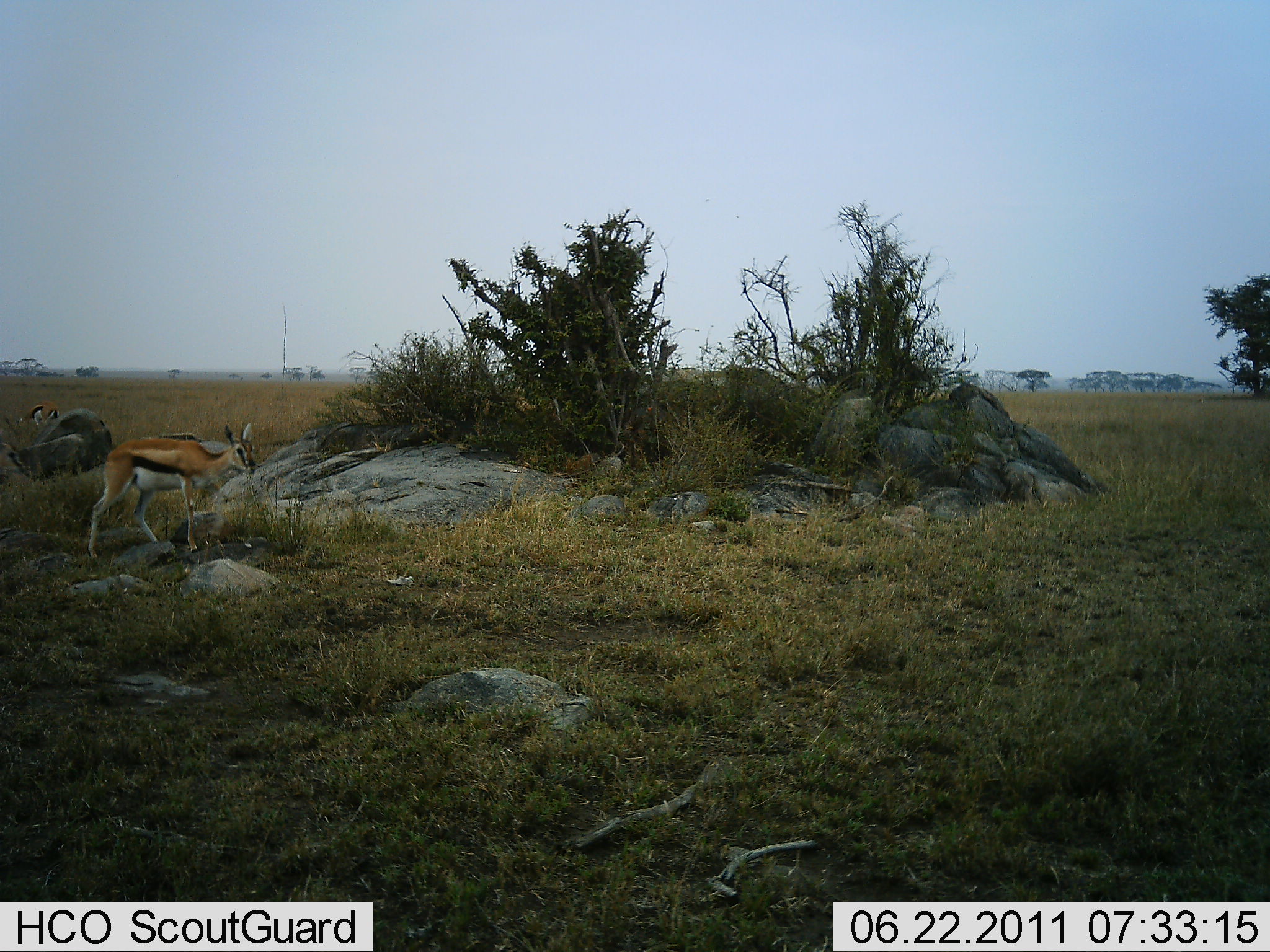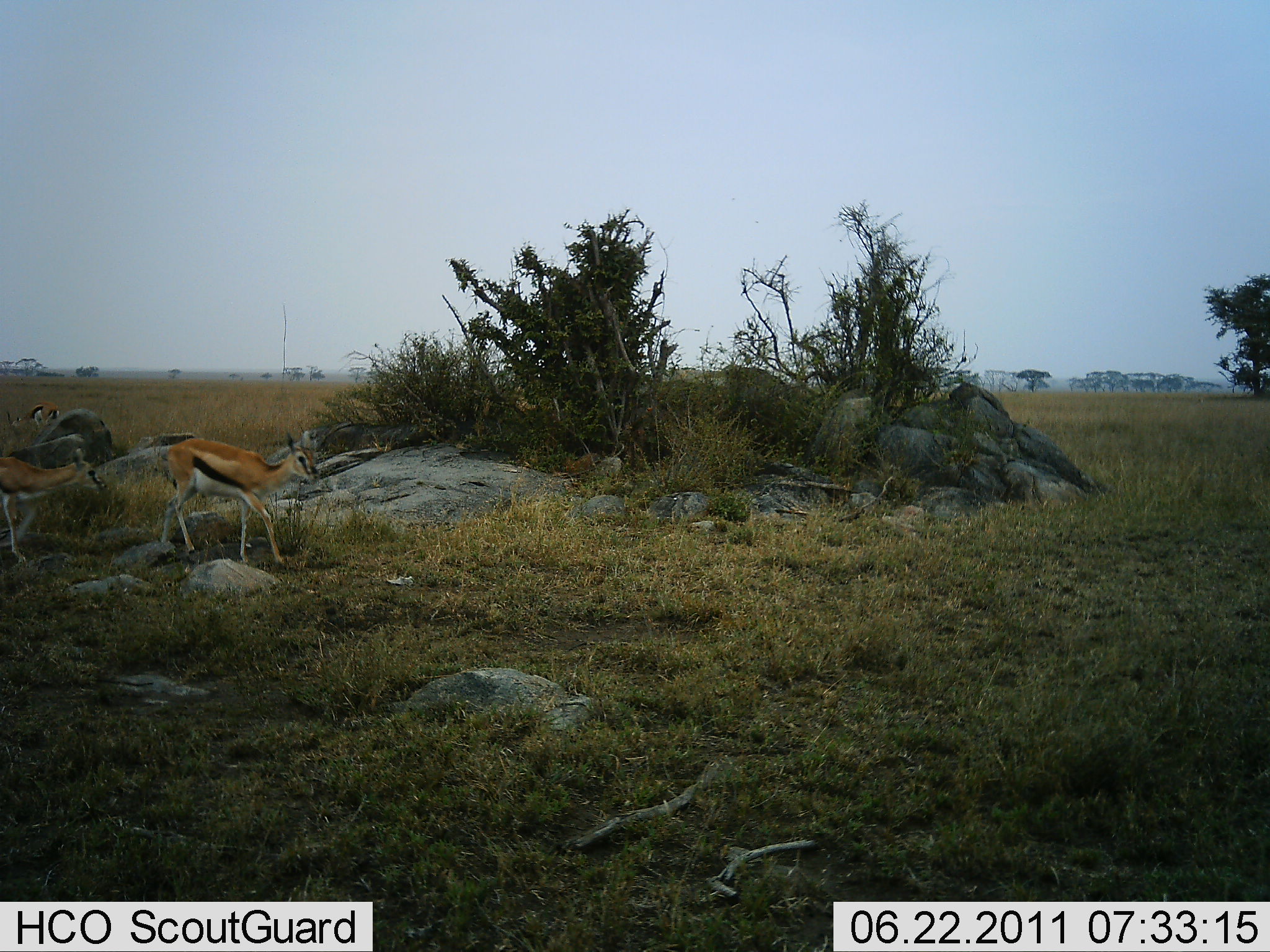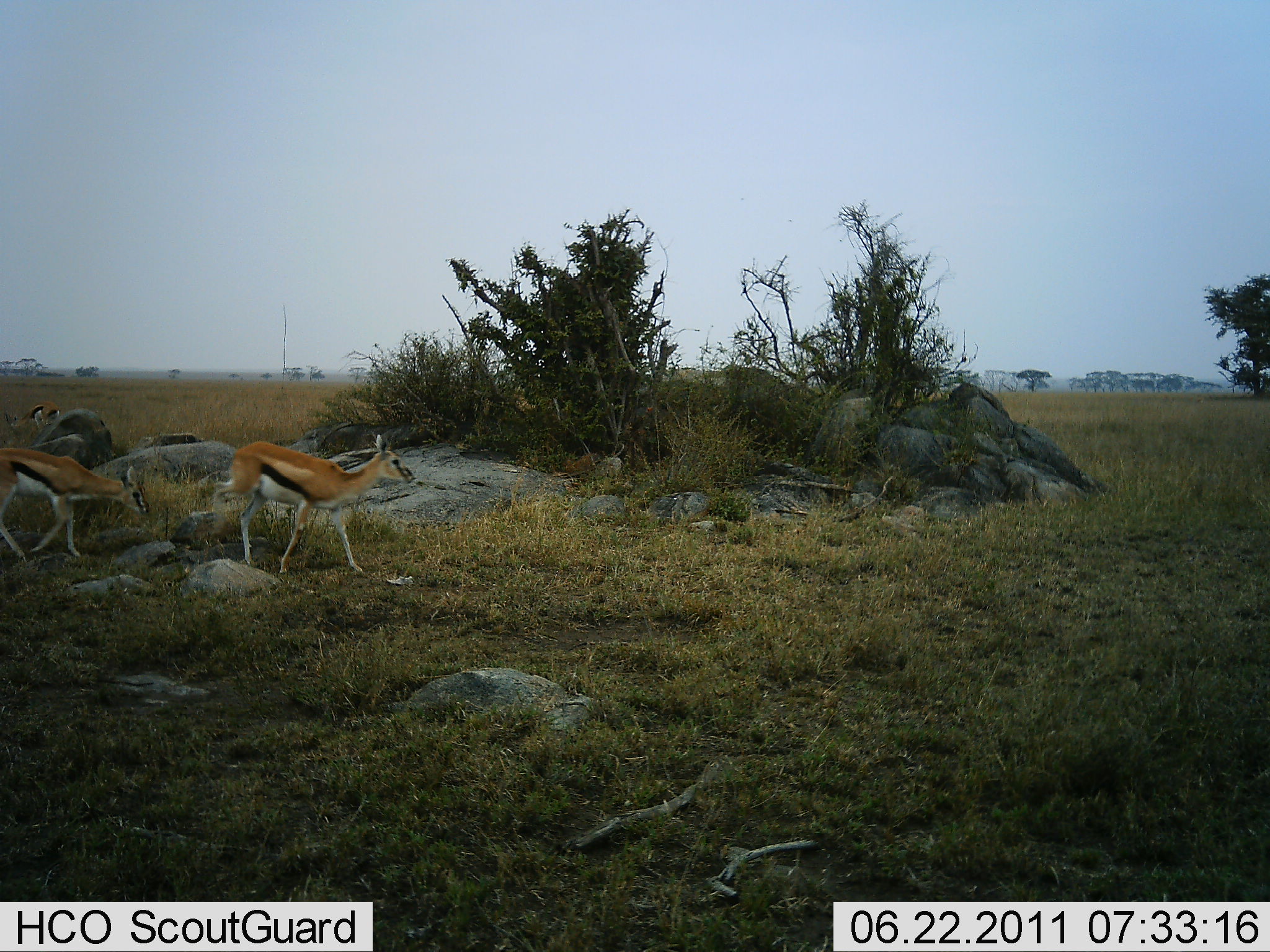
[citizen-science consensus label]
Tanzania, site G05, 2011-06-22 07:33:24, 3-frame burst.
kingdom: Animalia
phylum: Chordata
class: Mammalia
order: Artiodactyla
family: Bovidae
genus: Eudorcas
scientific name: Eudorcas thomsonii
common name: thomson's gazelle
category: gazellethomsons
Gazellethomsons (thomson's gazelle) (Eudorcas thomsonii), count 2. Behavior (volunteer vote fractions): standing 27%, resting 0%, moving 91%, interacting 0%. Young present (vote fraction): 0%. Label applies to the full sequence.